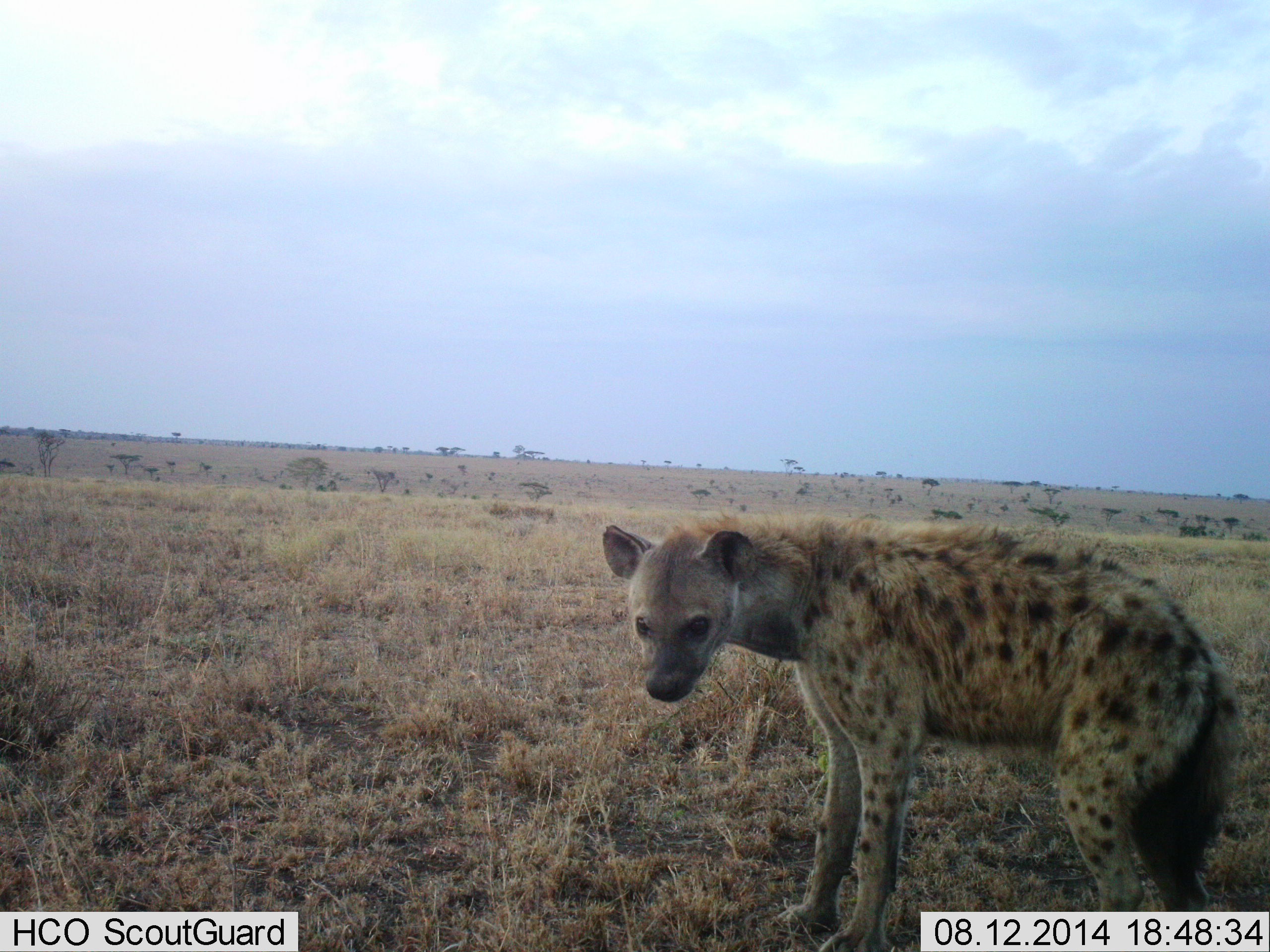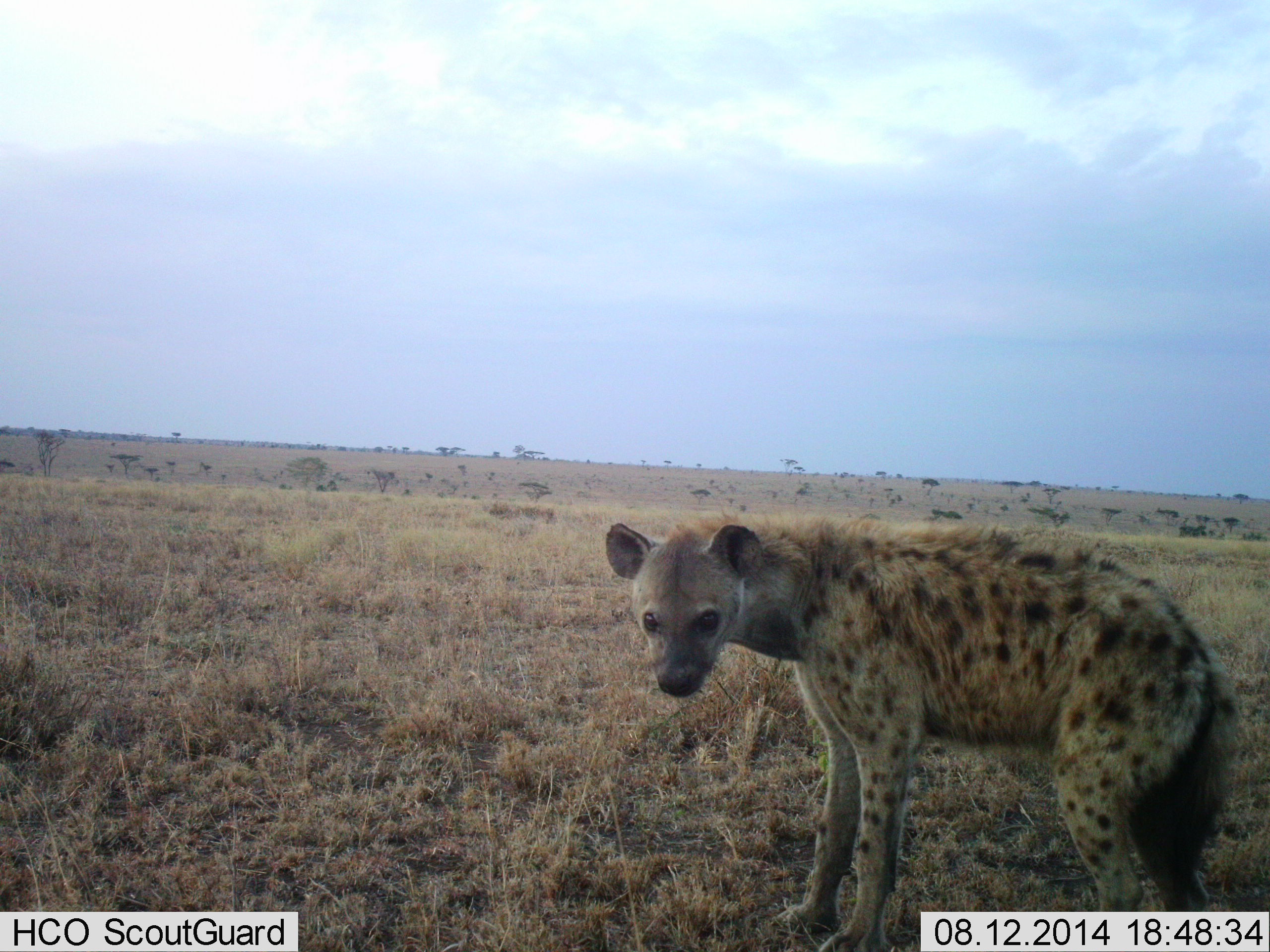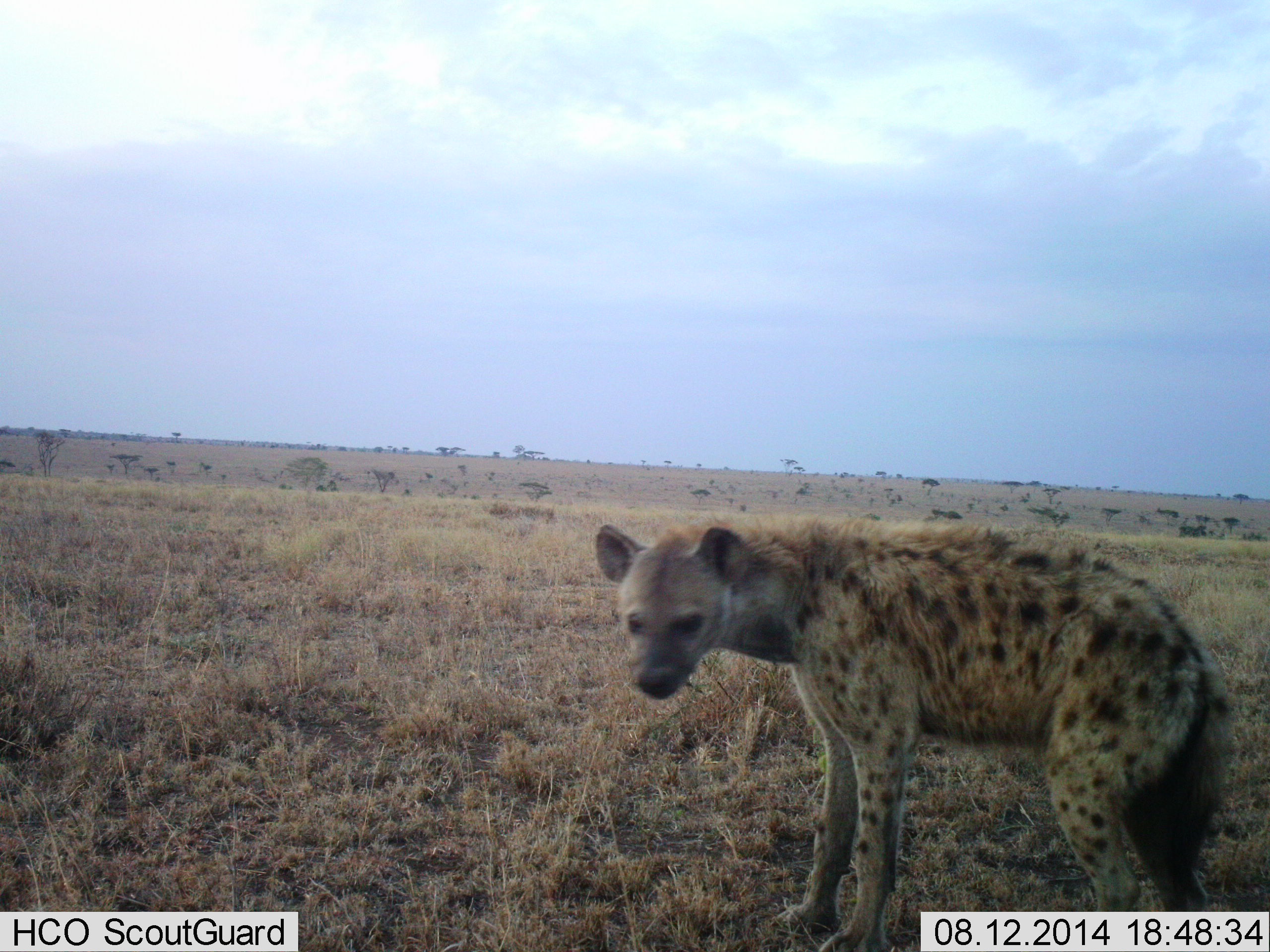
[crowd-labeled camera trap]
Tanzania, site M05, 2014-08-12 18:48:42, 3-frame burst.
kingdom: Animalia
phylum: Chordata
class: Mammalia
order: Carnivora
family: Hyaenidae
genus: Crocuta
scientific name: Crocuta crocuta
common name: spotted hyena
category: hyenaspotted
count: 1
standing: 100%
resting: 0%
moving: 0%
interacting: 0%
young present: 0%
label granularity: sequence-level